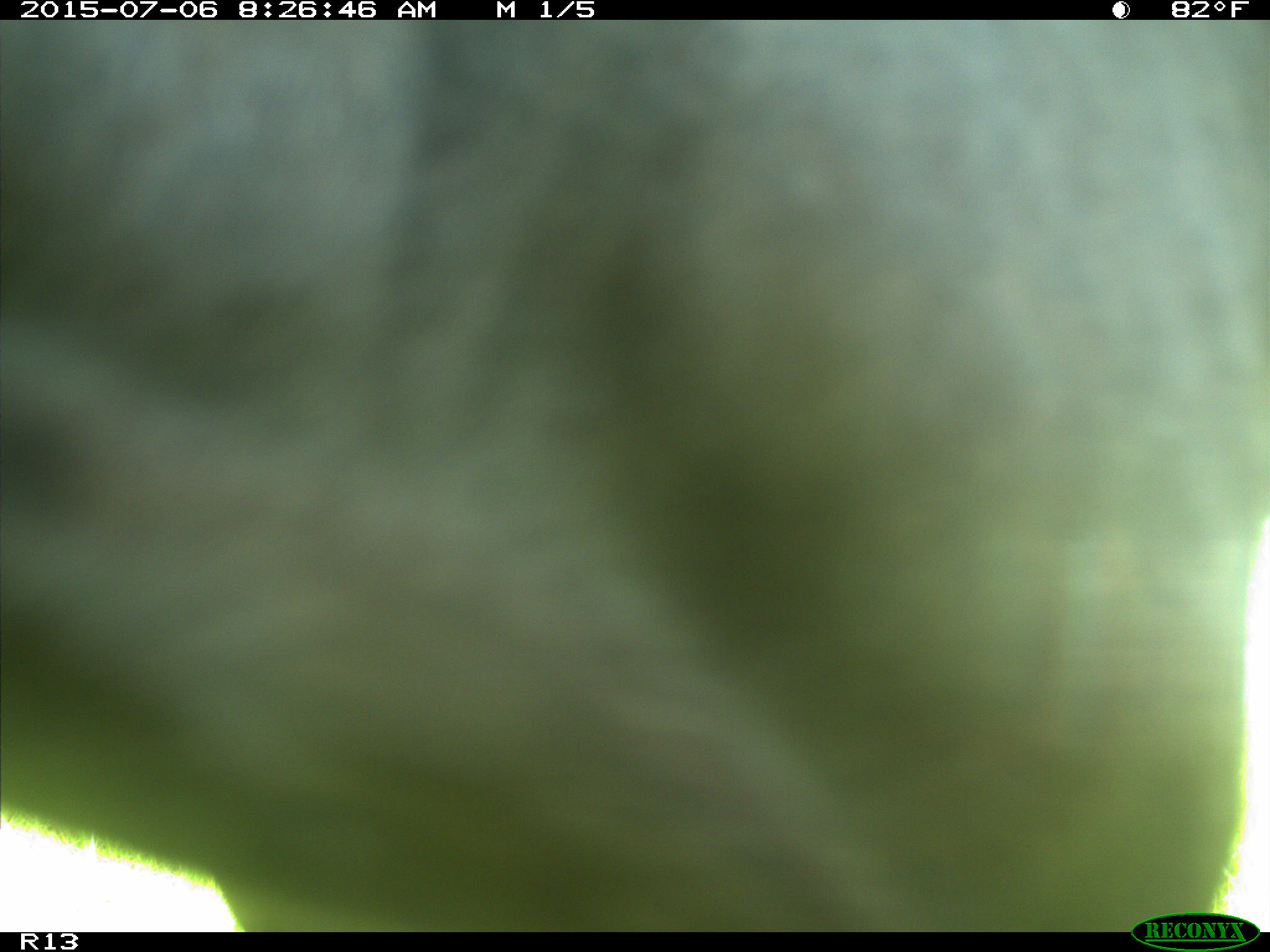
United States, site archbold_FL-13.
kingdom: Animalia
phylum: Chordata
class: Mammalia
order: Artiodactyla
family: Bovidae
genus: Bos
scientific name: Bos taurus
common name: domestic cow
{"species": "Bos taurus (domestic cow)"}